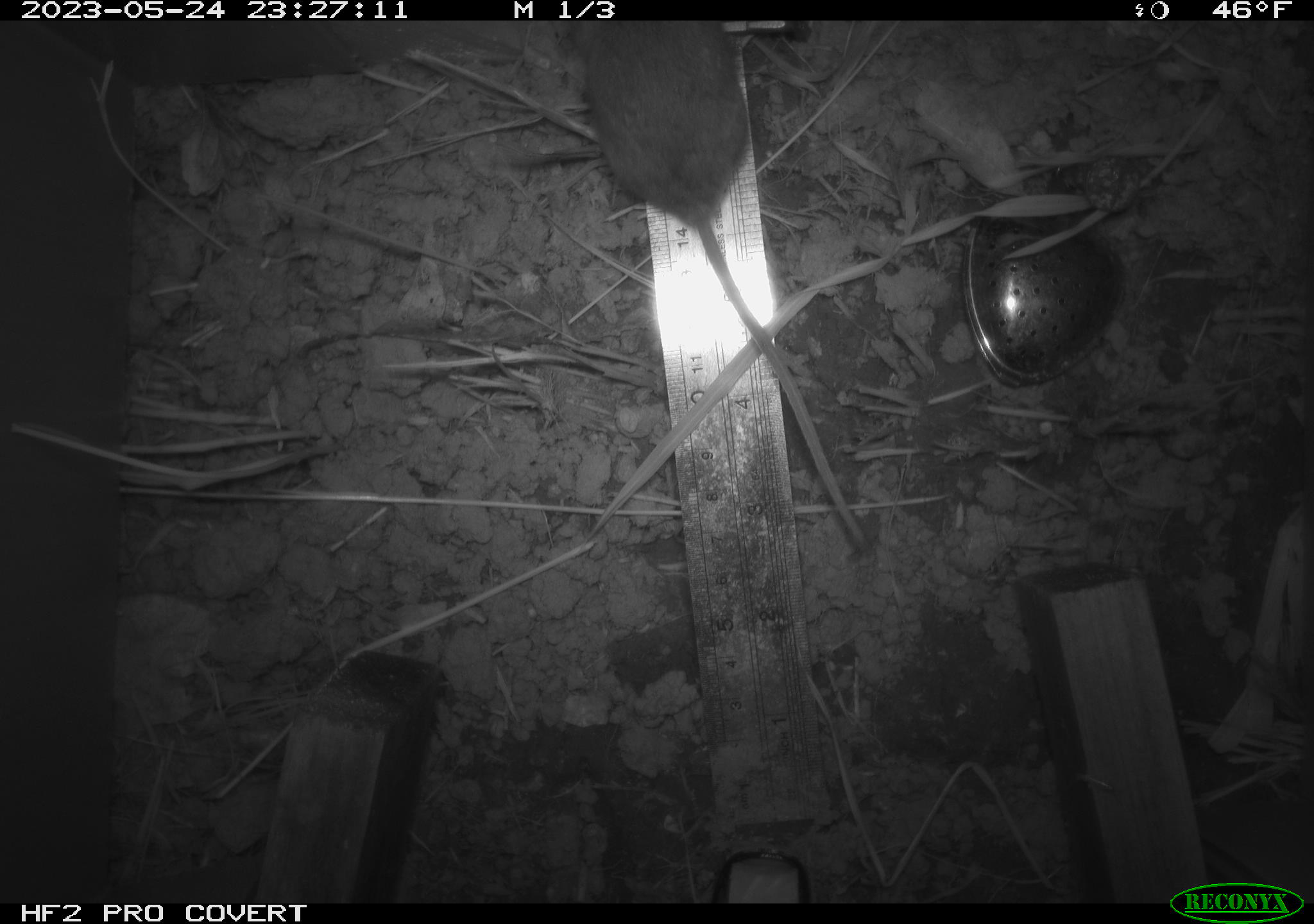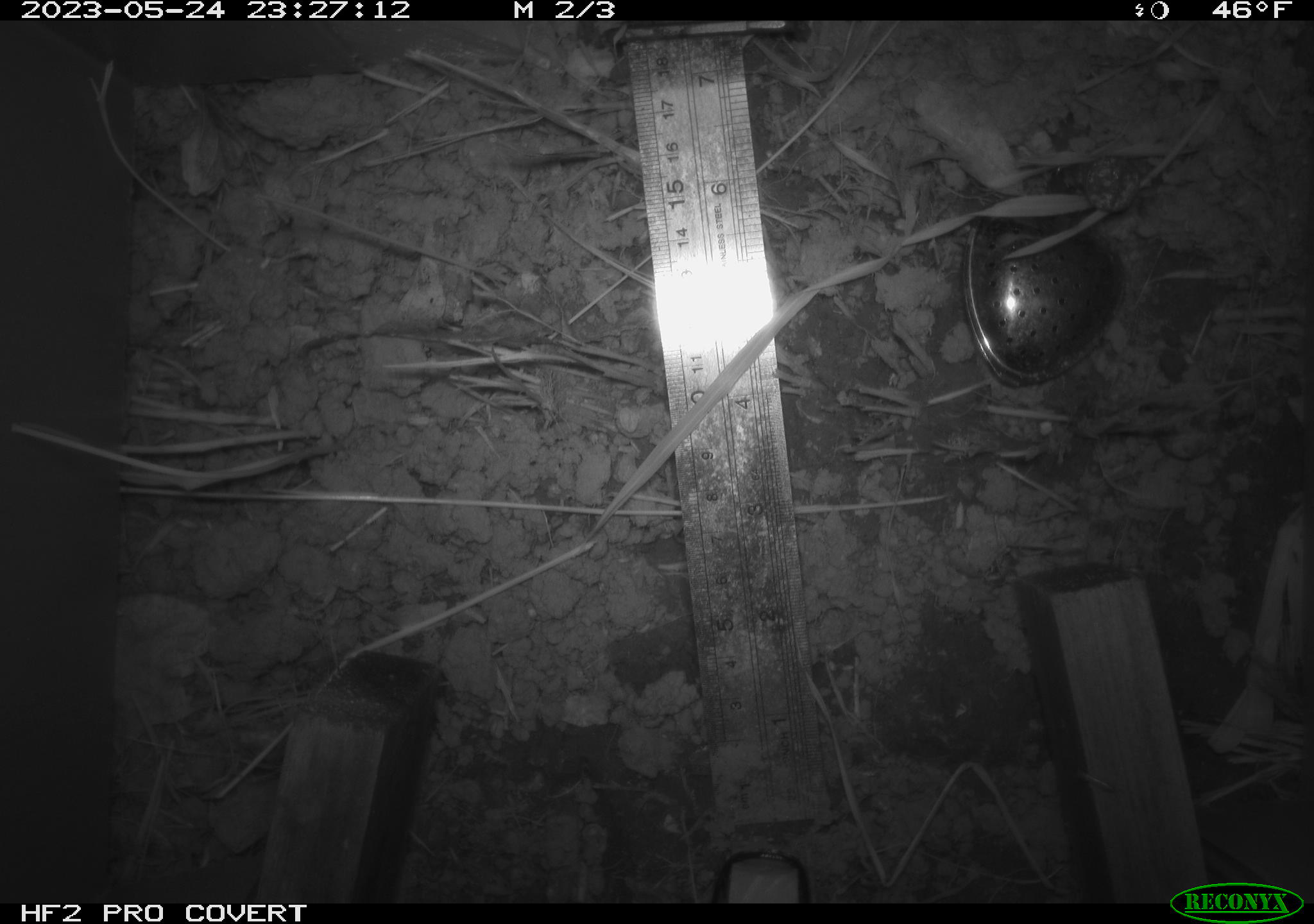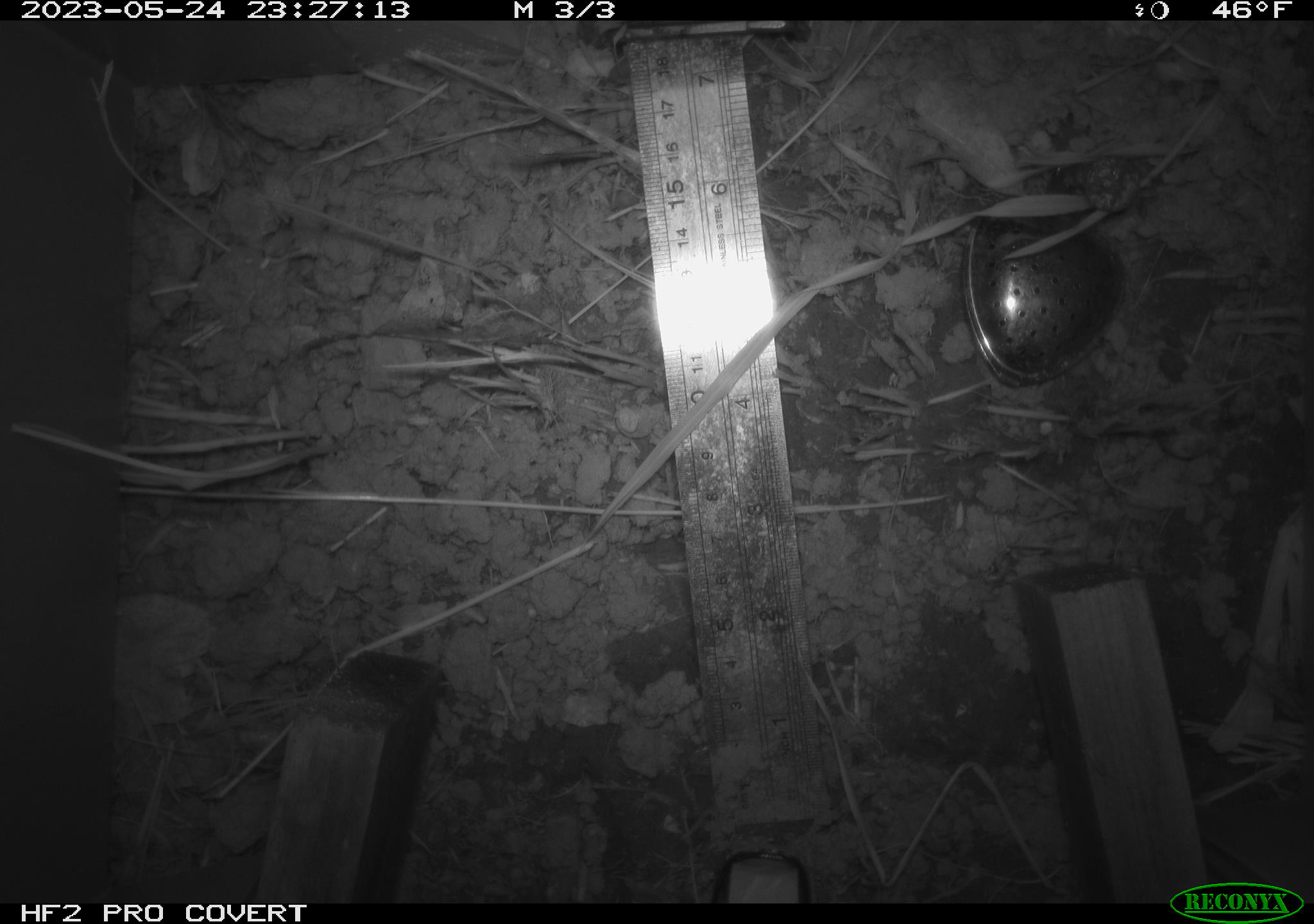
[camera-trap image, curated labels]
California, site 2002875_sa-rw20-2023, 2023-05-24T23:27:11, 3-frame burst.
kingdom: Animalia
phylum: Chordata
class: Mammalia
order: Rodentia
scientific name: Rodentia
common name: rodent